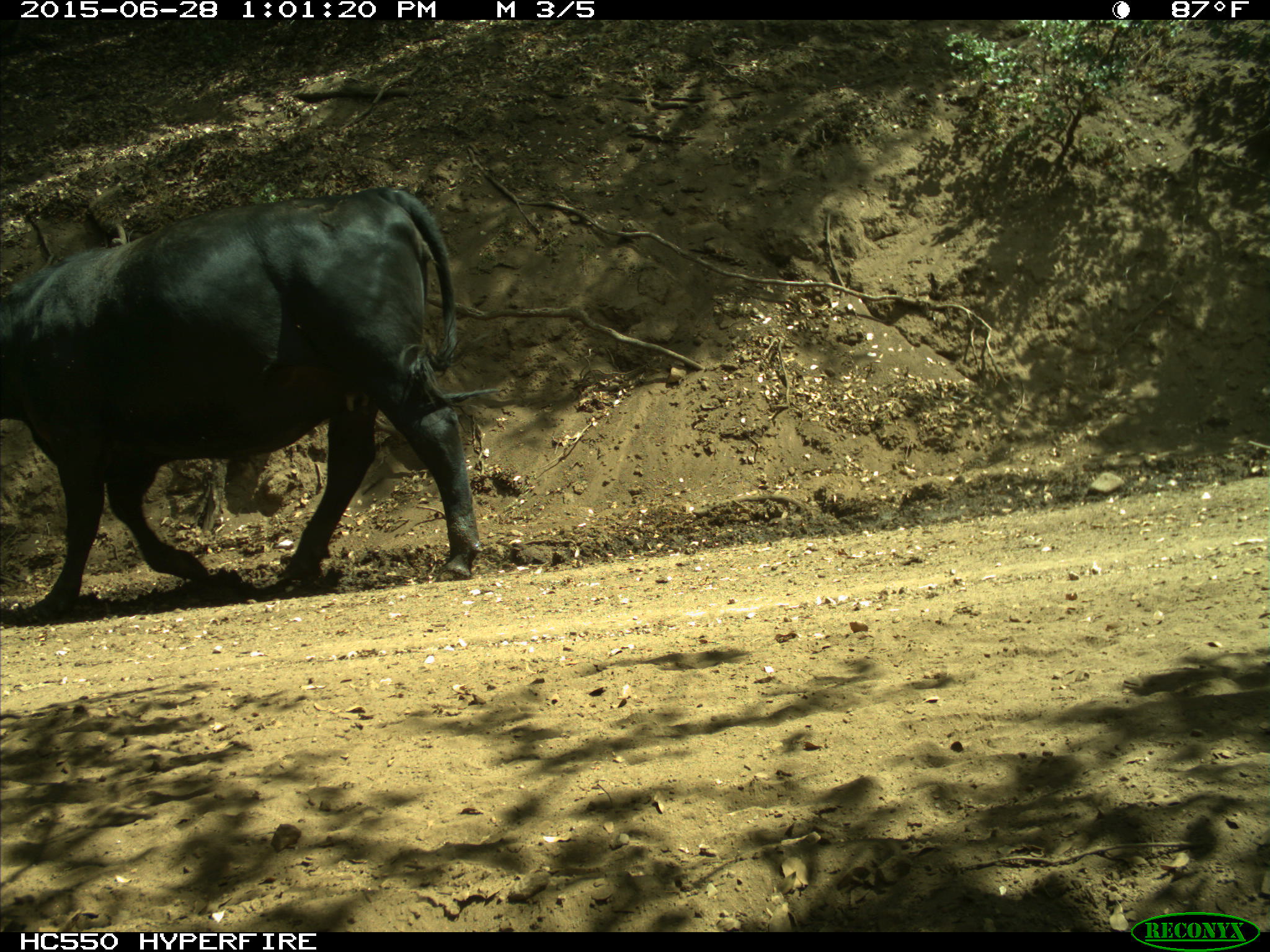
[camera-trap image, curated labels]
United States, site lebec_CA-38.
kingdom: Animalia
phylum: Chordata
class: Mammalia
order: Artiodactyla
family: Bovidae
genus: Bos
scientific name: Bos taurus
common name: domestic cow